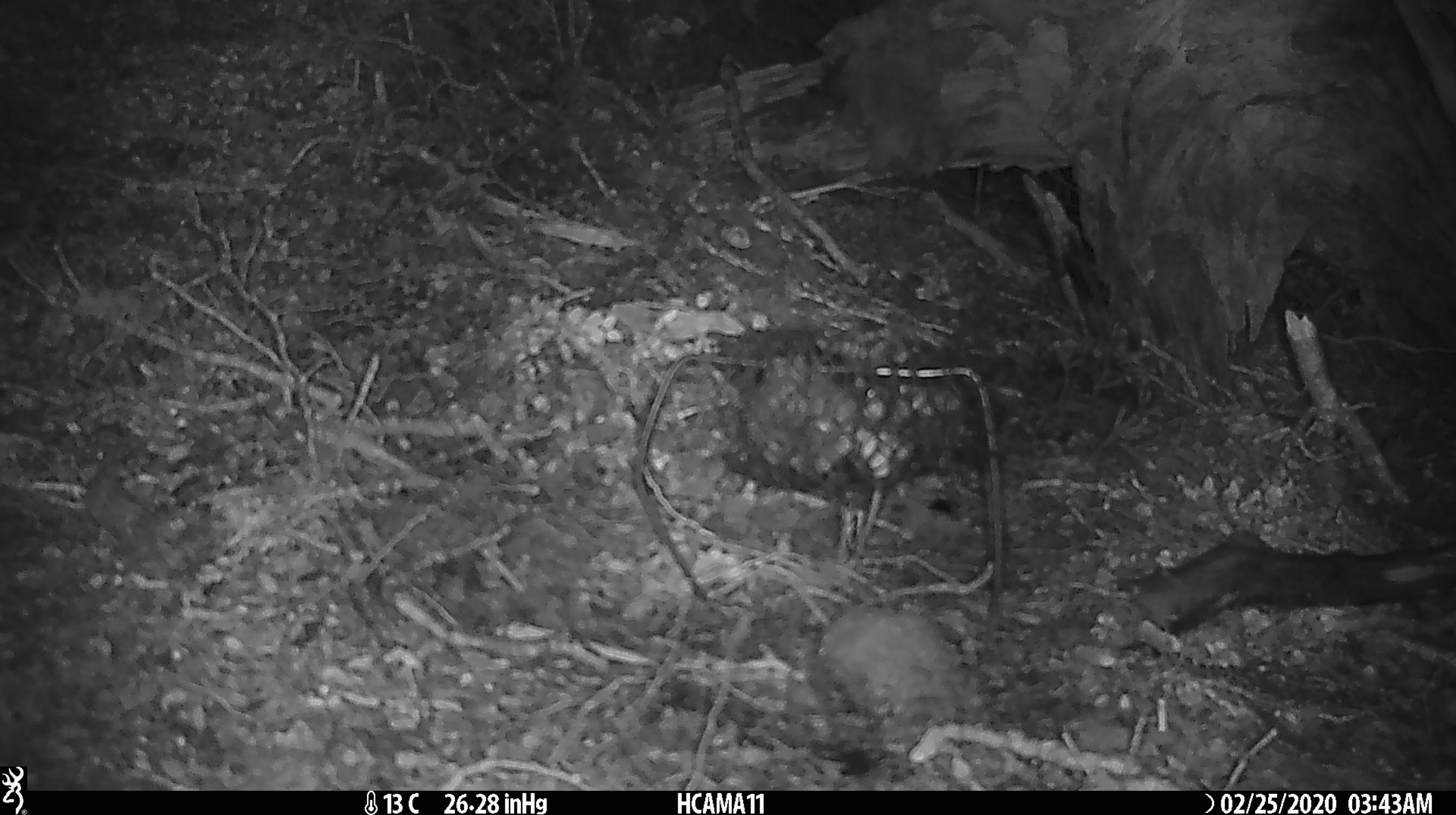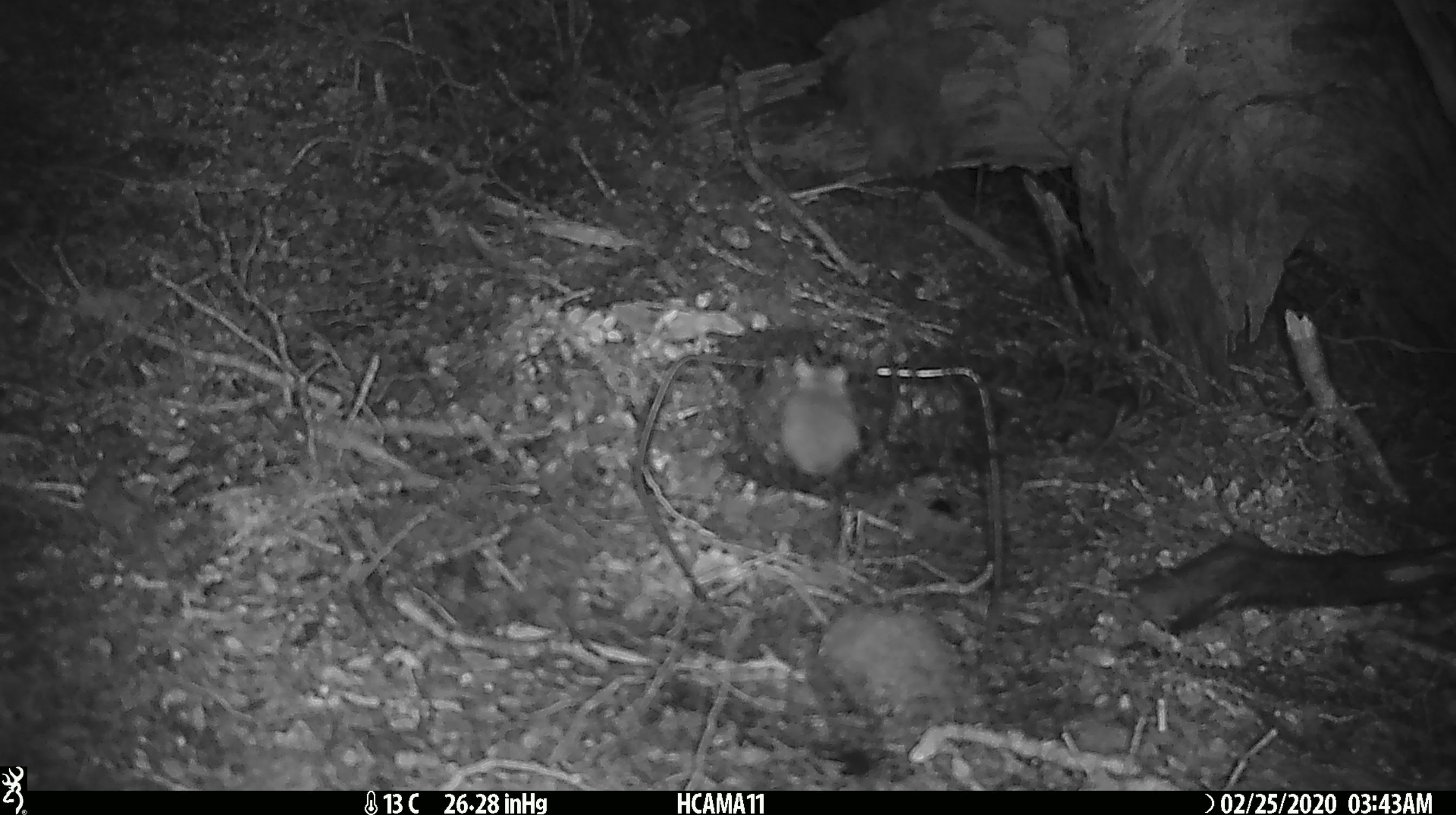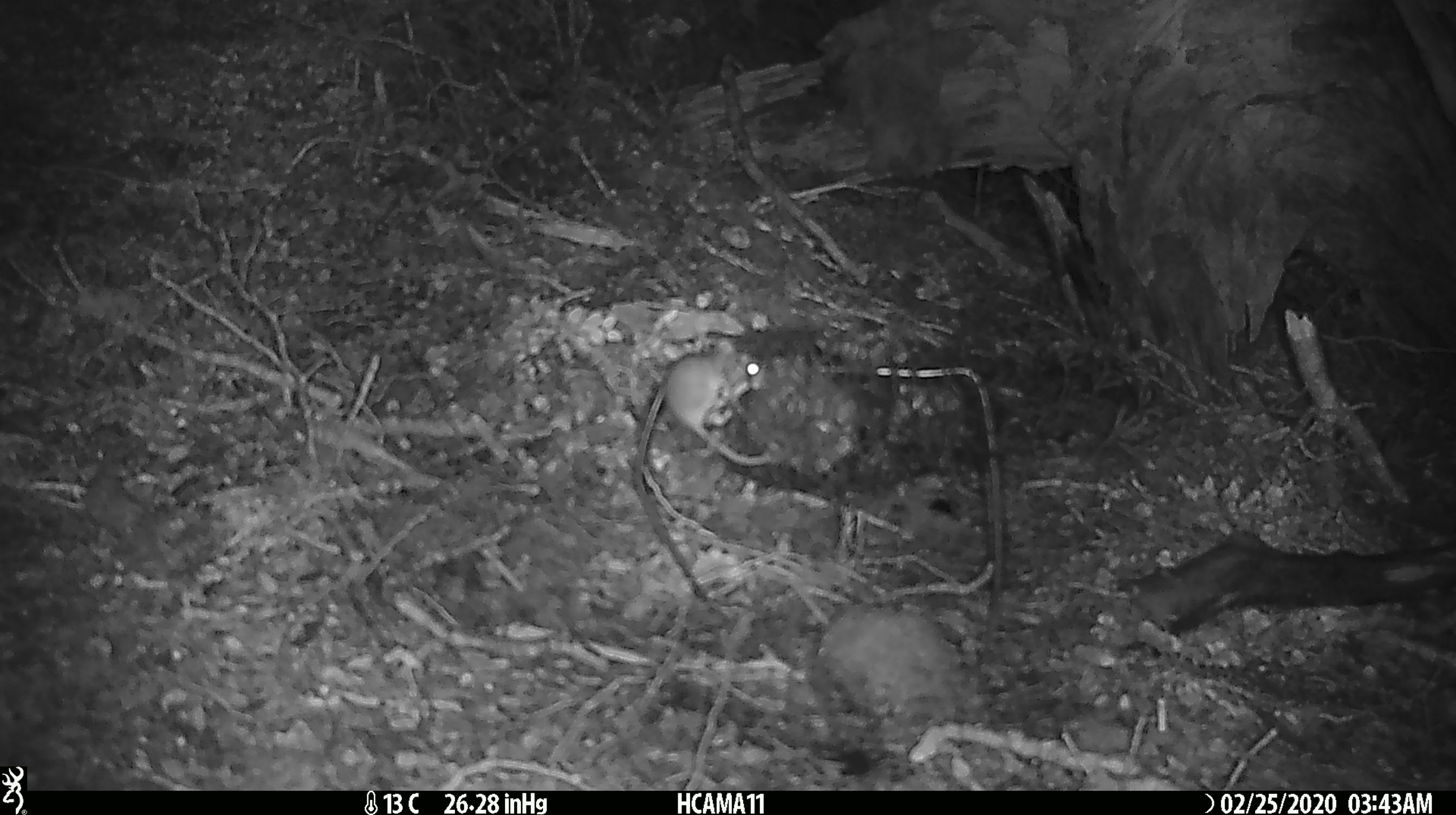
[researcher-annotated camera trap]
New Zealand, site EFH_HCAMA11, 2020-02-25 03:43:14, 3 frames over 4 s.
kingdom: Animalia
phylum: Chordata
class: Mammalia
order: Rodentia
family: Muridae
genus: Mus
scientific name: Mus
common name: mouse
Mouse (Mus).